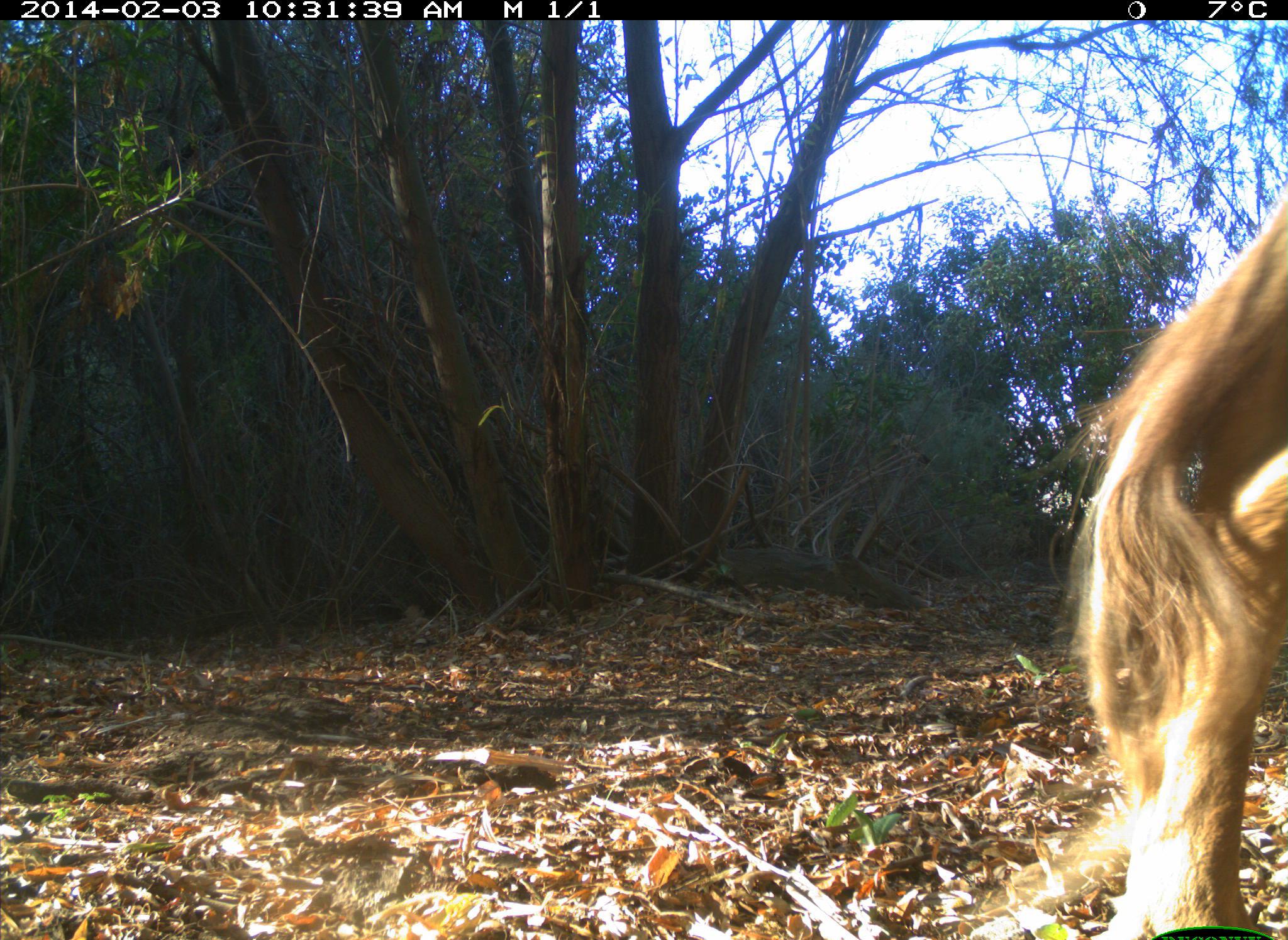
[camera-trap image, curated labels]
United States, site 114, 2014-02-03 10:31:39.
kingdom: Animalia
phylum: Chordata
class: Mammalia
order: Artiodactyla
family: Bovidae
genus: Bos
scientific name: Bos taurus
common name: cow